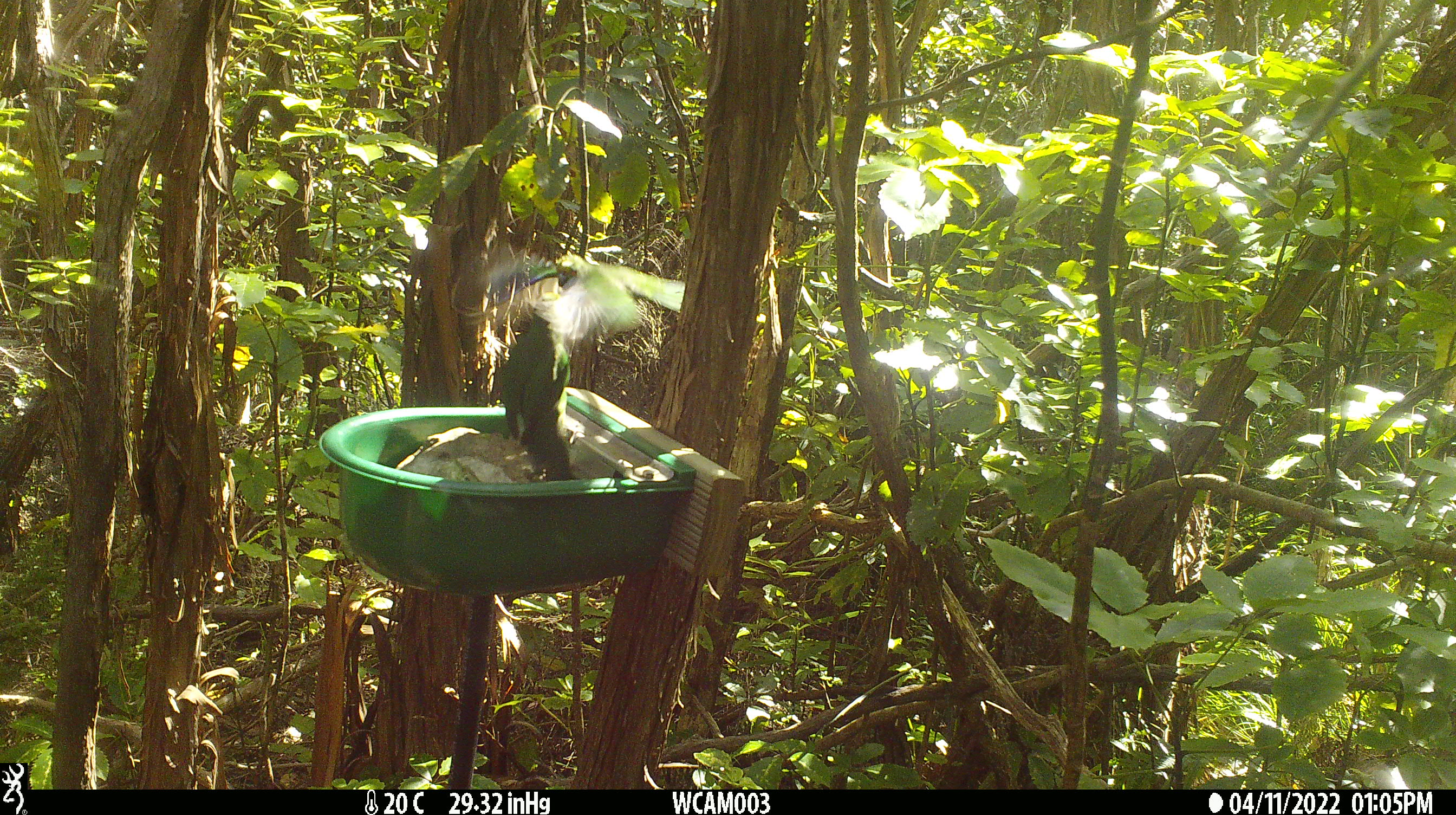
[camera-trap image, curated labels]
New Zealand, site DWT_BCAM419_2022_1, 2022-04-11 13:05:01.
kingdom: Animalia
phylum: Chordata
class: Aves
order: Psittaciformes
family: Psittaculidae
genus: Cyanoramphus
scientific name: Cyanoramphus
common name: parakeet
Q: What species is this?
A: Parakeet (Cyanoramphus).